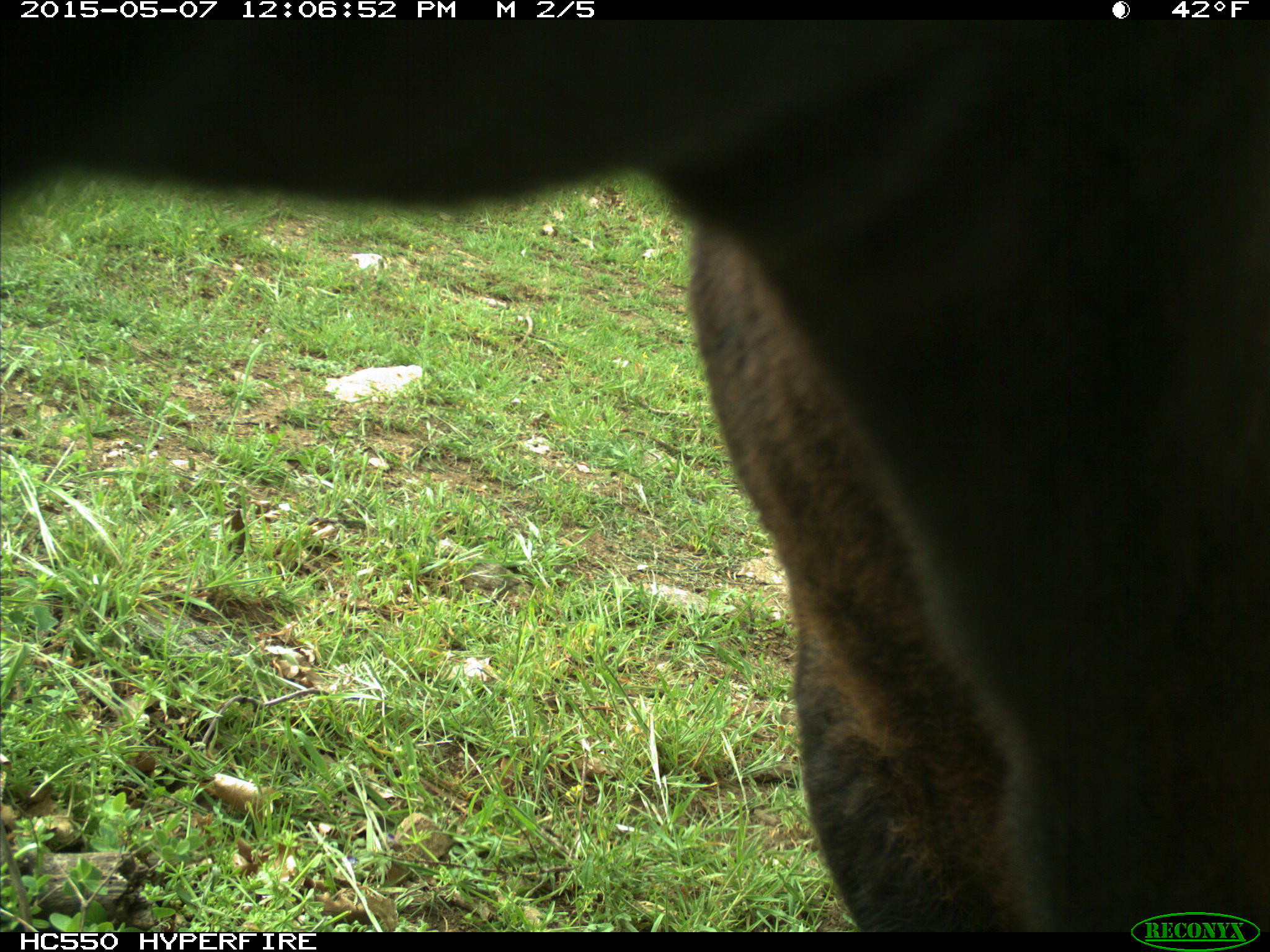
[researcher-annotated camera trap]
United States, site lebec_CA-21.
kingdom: Animalia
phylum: Chordata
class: Mammalia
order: Artiodactyla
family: Bovidae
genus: Bos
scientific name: Bos taurus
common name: domestic cow